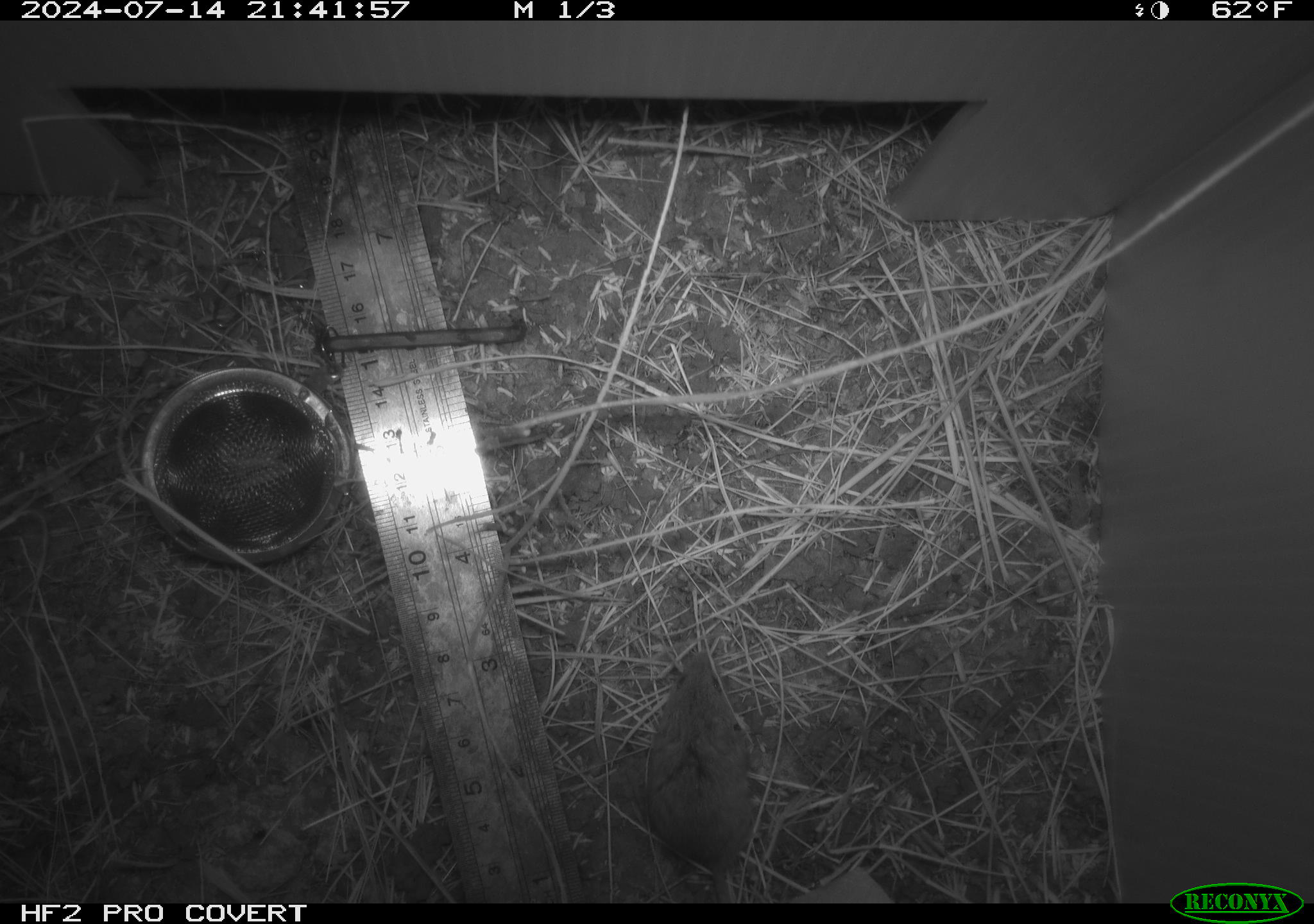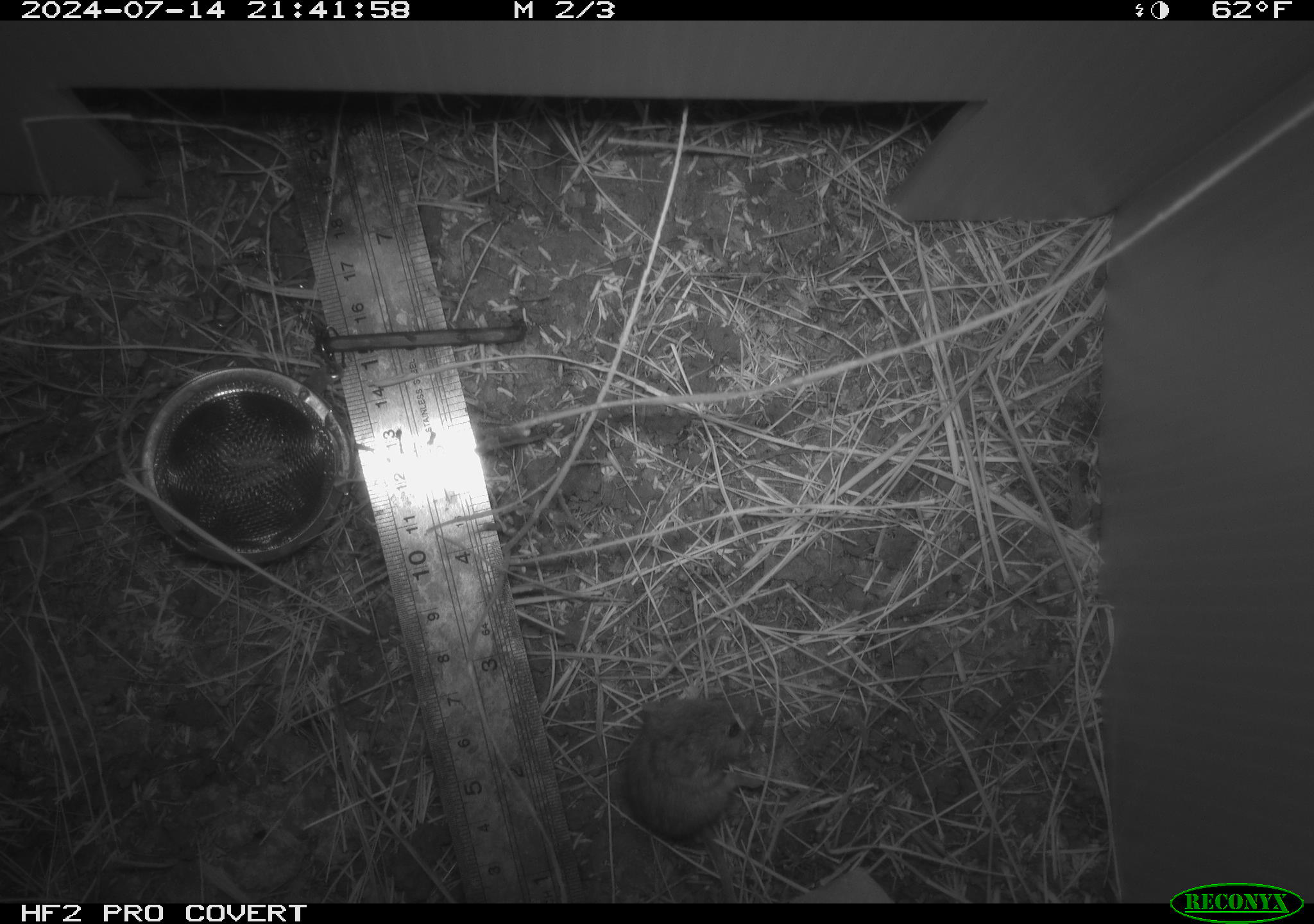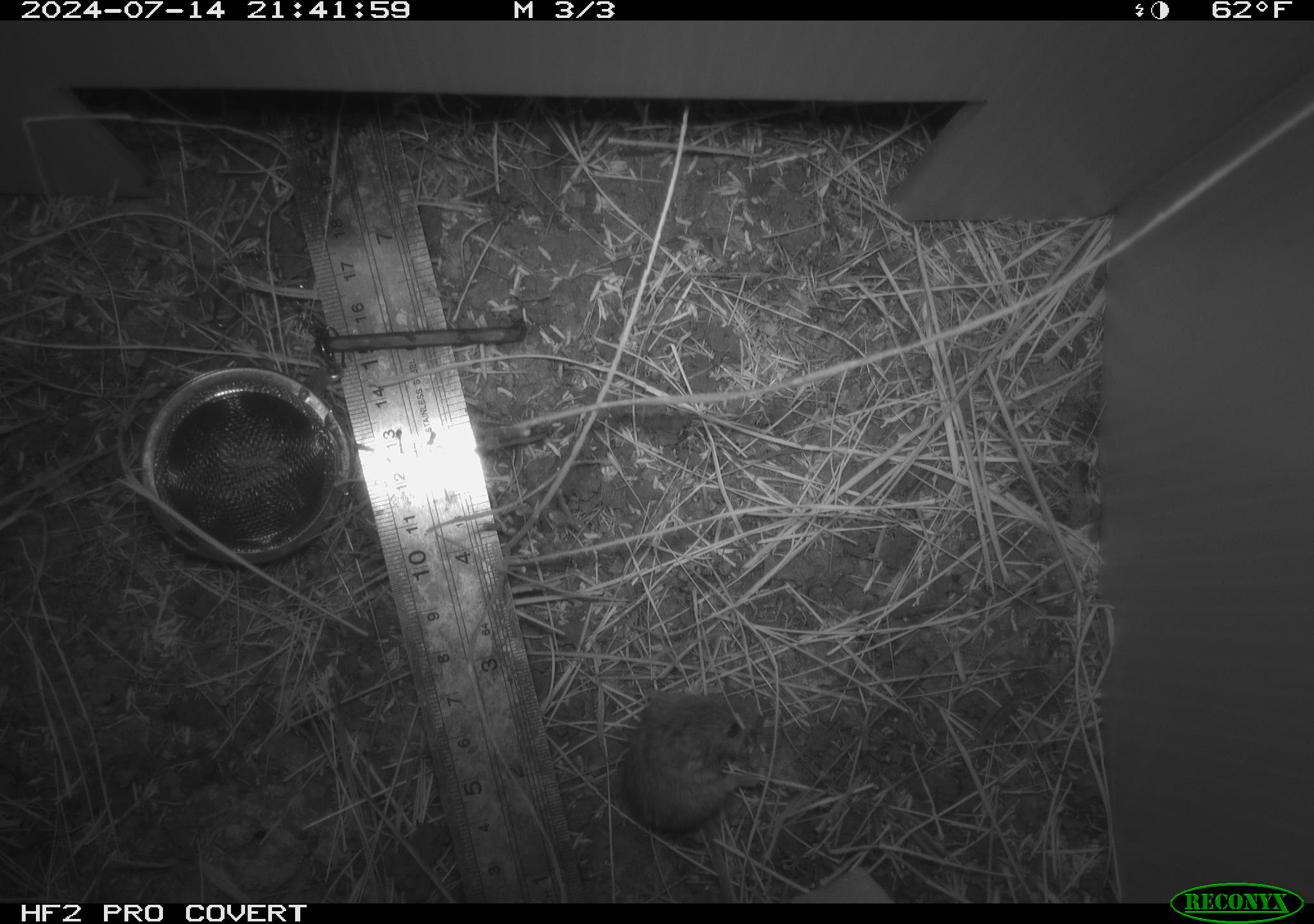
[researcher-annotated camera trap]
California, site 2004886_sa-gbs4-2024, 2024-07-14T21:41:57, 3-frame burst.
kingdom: Animalia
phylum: Chordata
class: Mammalia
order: Rodentia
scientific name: Rodentia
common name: mouse species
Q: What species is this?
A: Mouse species (Rodentia).